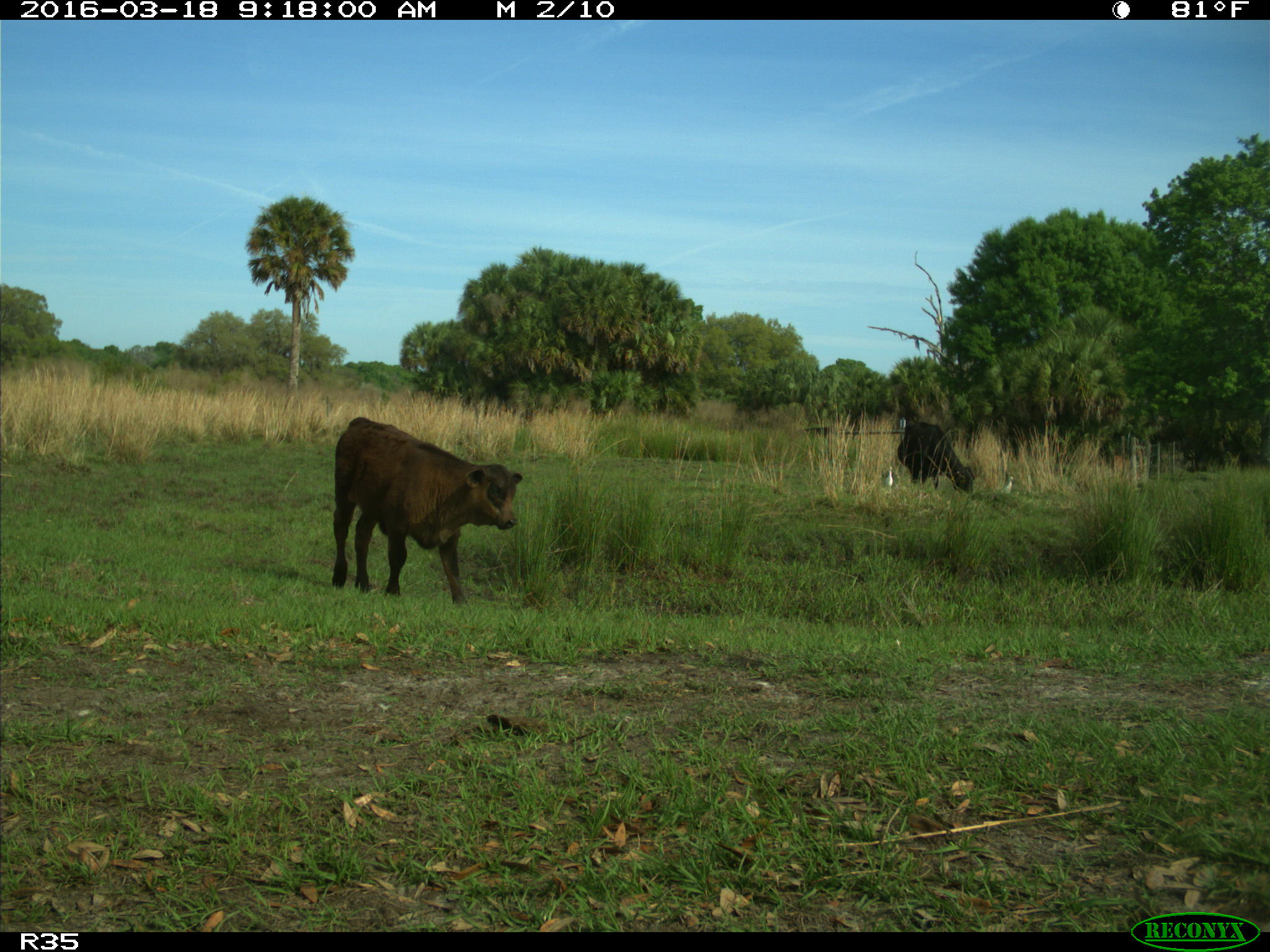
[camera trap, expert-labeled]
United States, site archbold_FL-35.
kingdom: Animalia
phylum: Chordata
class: Mammalia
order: Artiodactyla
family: Bovidae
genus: Bos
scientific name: Bos taurus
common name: domestic cow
Bos taurus (domestic cow).